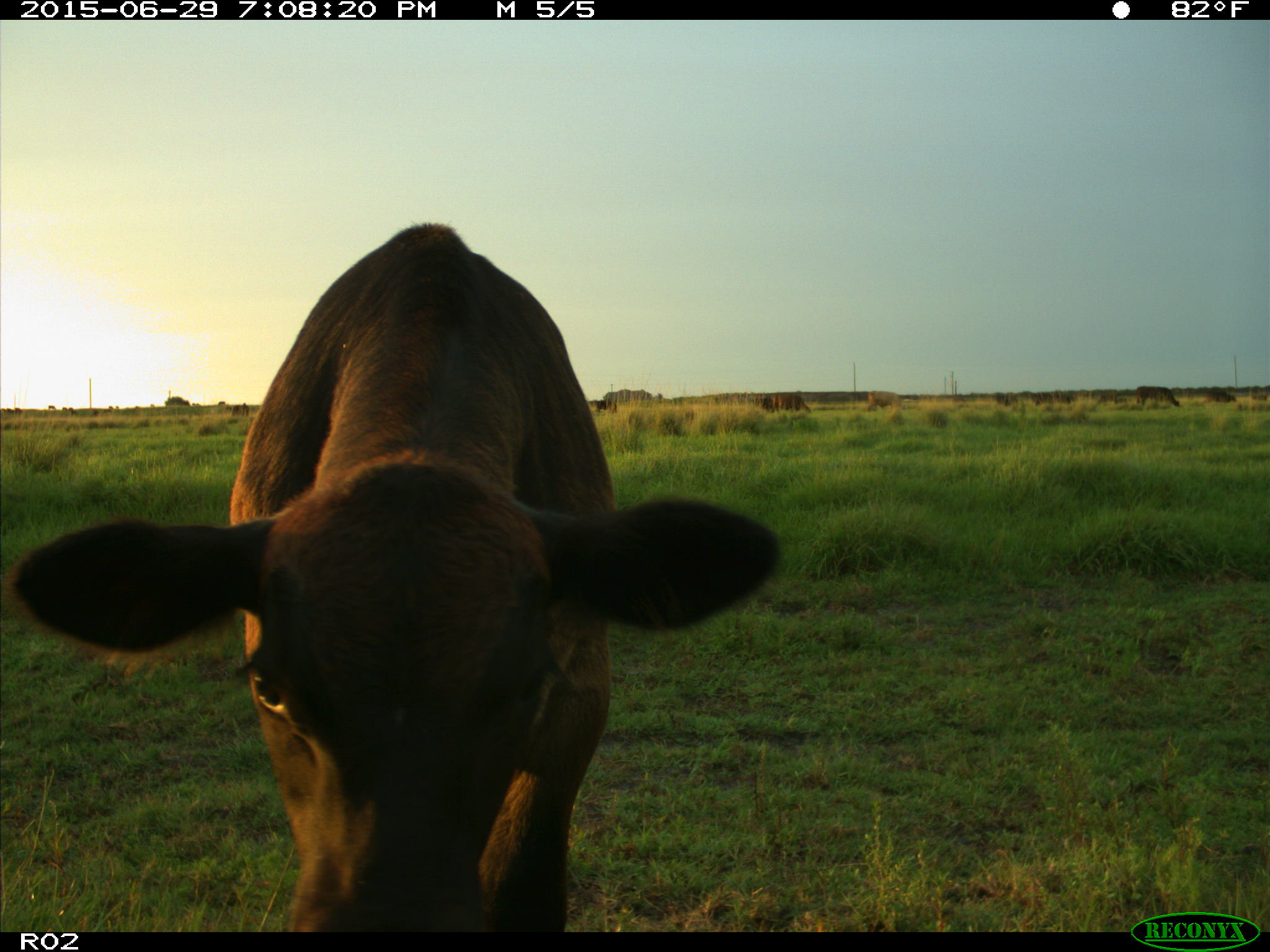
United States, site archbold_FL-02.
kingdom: Animalia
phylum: Chordata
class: Mammalia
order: Artiodactyla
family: Bovidae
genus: Bos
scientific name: Bos taurus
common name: domestic cow